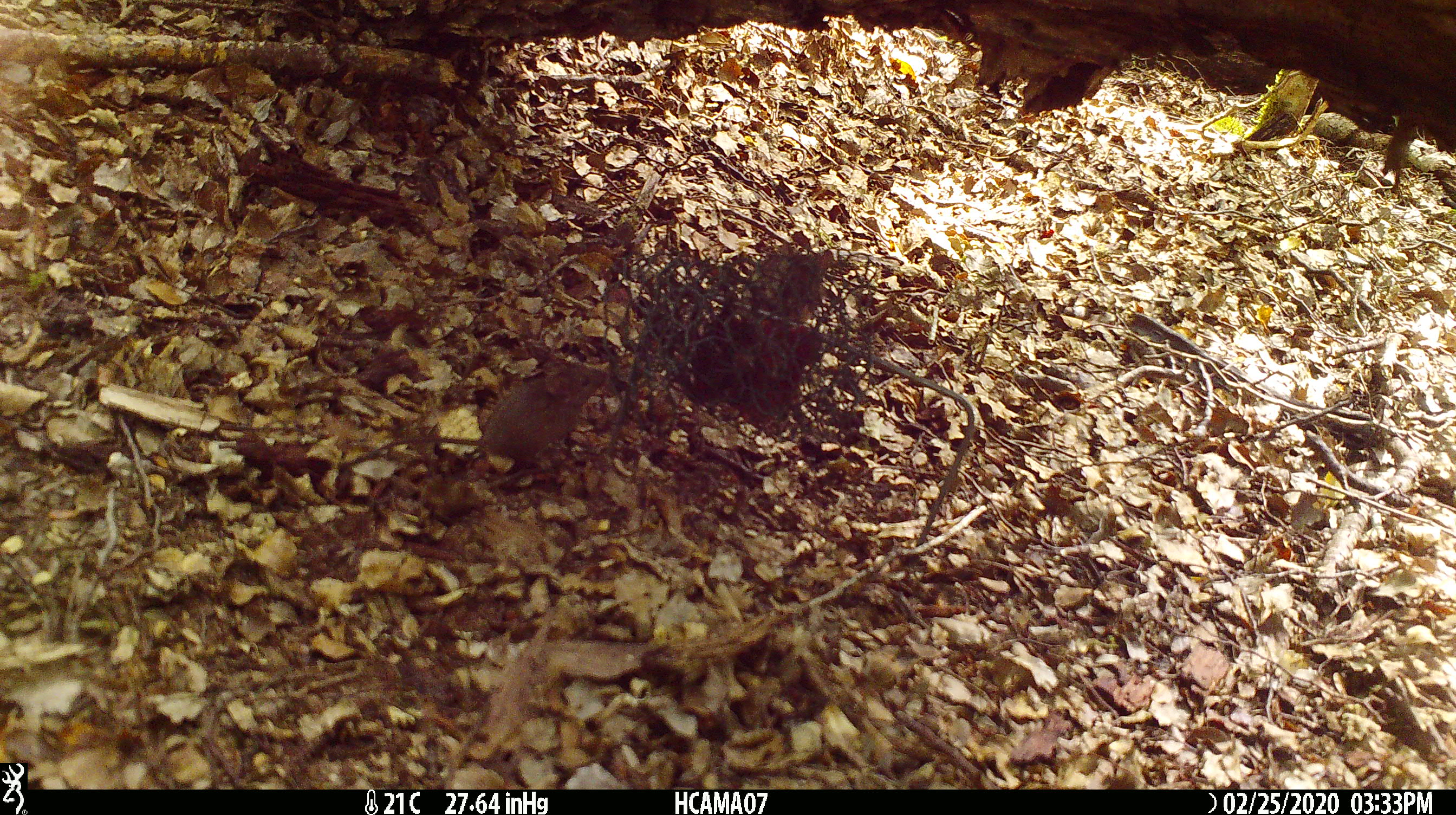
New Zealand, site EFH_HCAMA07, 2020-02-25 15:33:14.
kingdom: Animalia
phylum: Chordata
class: Mammalia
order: Rodentia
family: Muridae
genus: Mus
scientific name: Mus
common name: mouse